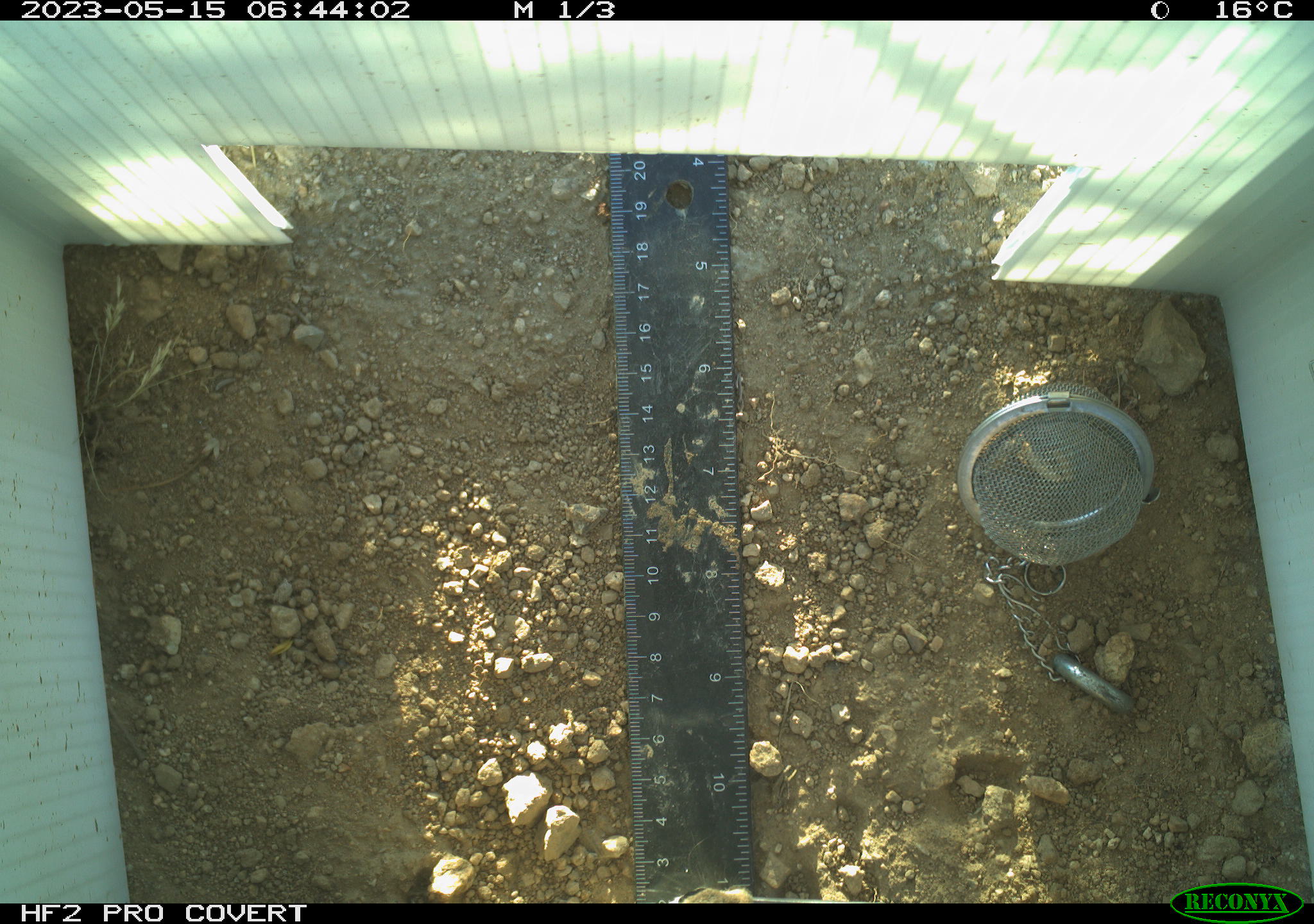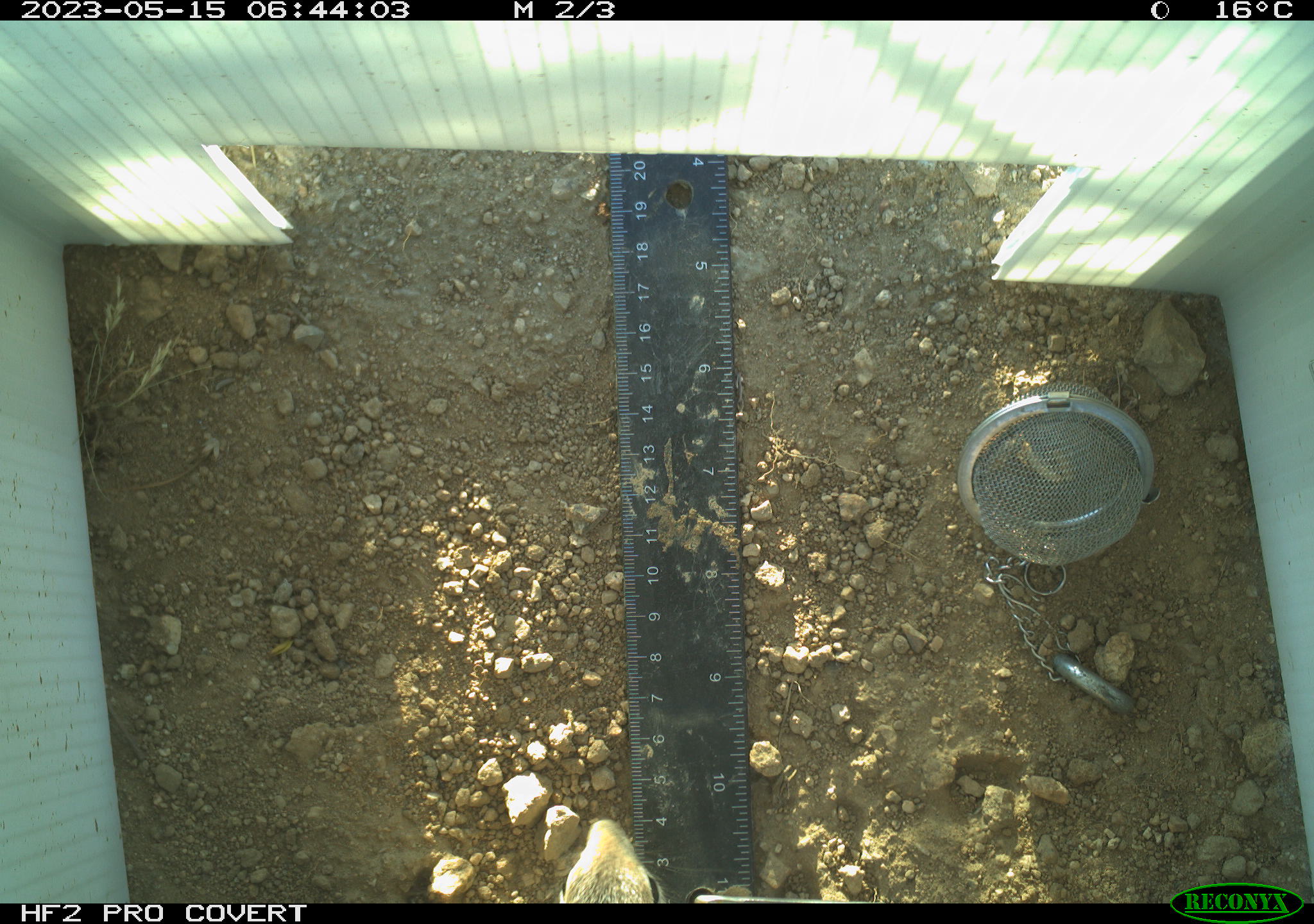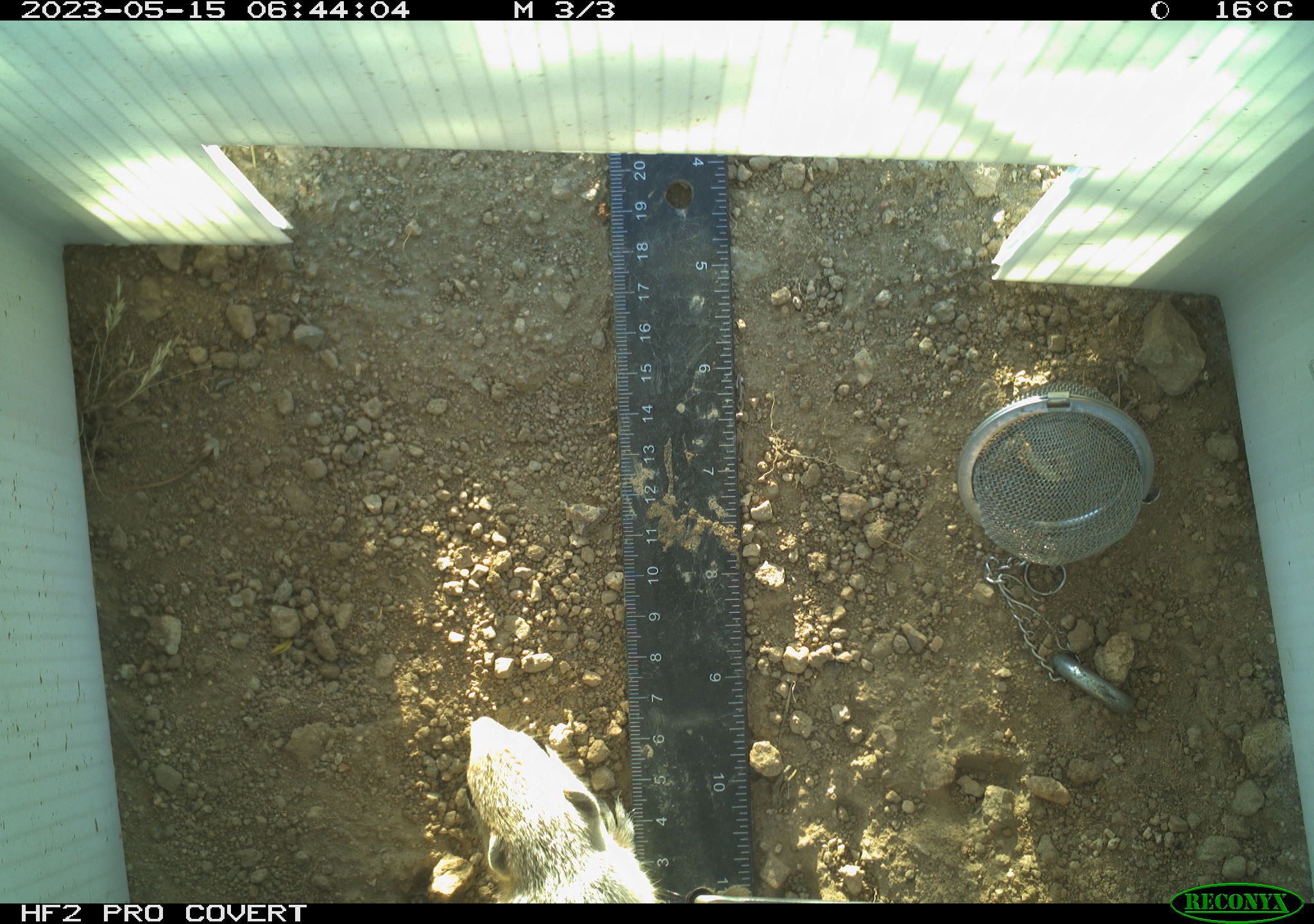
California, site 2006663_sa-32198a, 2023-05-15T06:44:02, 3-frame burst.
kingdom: Animalia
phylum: Chordata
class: Mammalia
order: Rodentia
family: Sciuridae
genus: Ammospermophilus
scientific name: Ammospermophilus leucurus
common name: white-tailed antelope squirrel